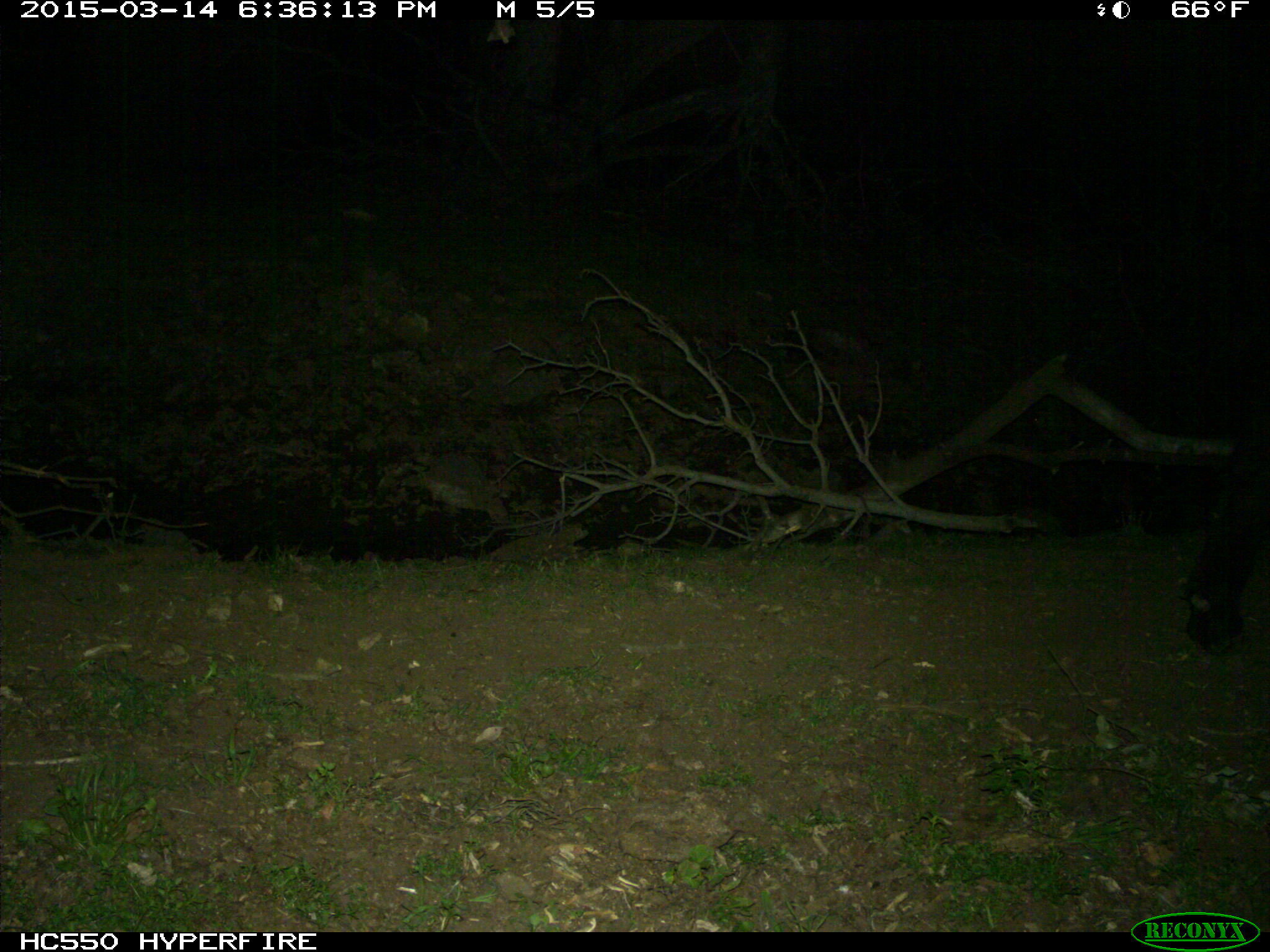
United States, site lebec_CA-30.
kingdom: Animalia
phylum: Chordata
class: Mammalia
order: Artiodactyla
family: Bovidae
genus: Bos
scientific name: Bos taurus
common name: domestic cow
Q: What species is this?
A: Bos taurus (domestic cow).